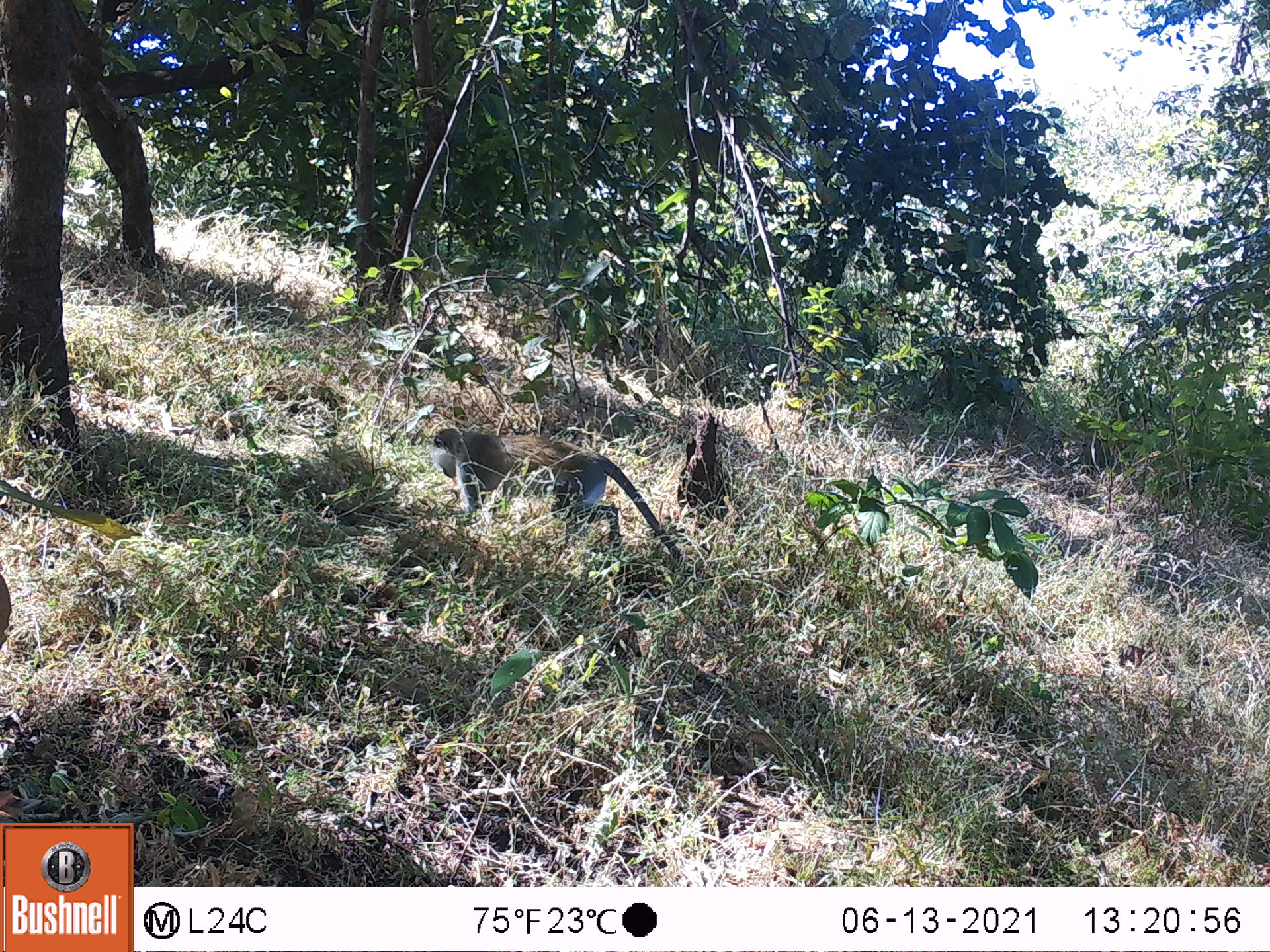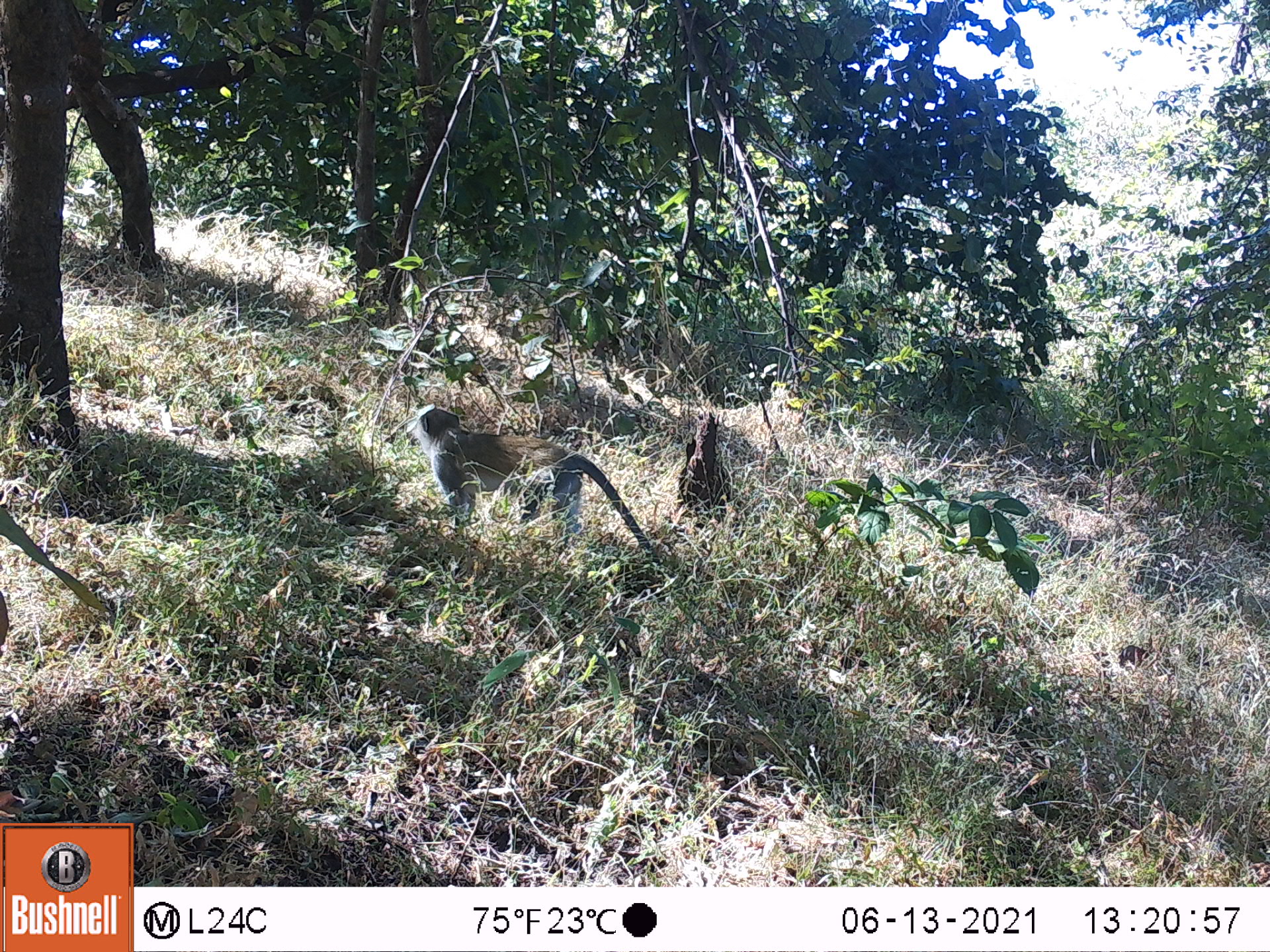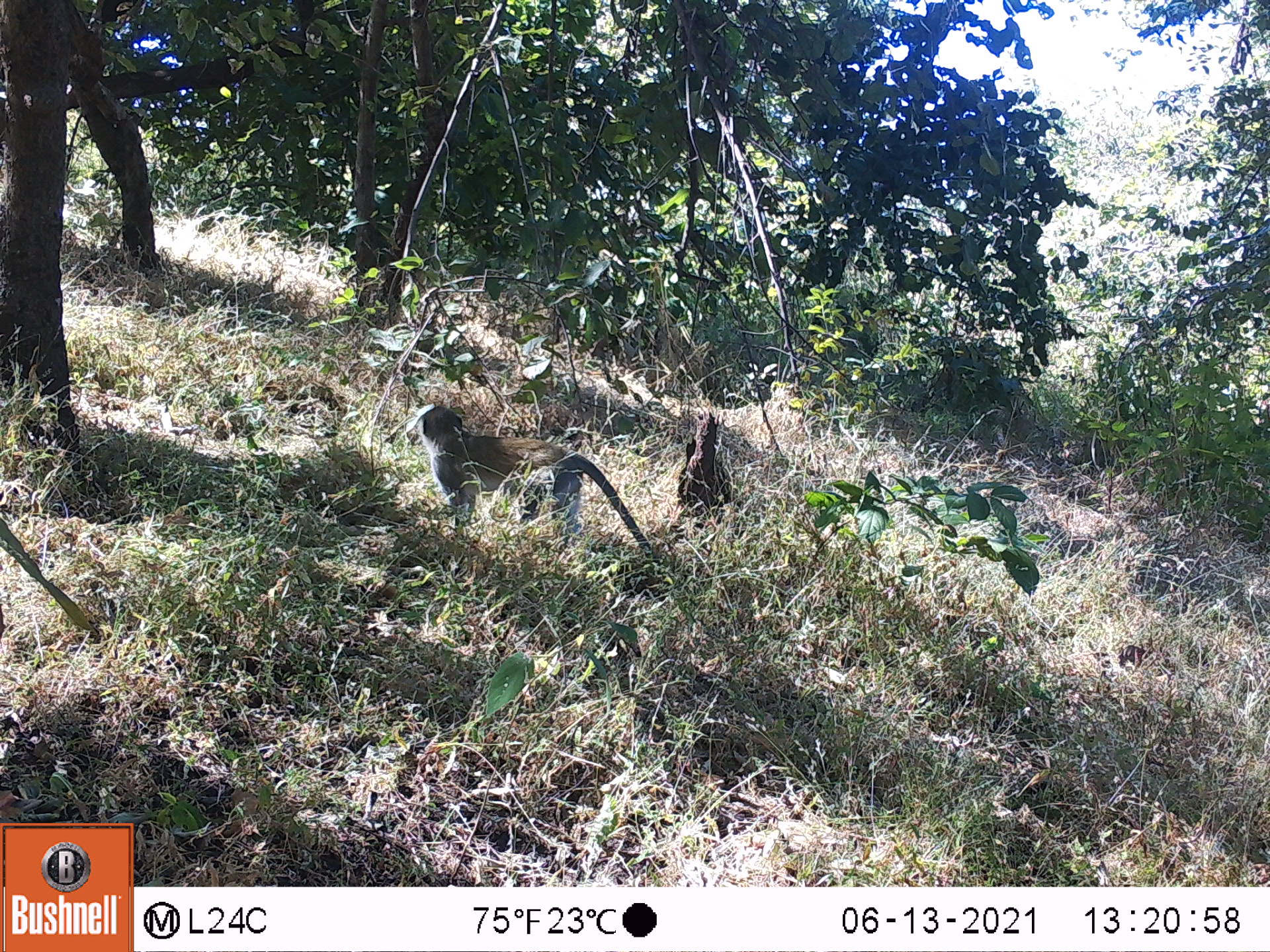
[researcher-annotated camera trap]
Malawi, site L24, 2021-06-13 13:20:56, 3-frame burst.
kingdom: Animalia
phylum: Chordata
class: Mammalia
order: Primates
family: Cercopithecidae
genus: Chlorocebus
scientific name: Chlorocebus pygerythrus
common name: vervet monkey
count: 1